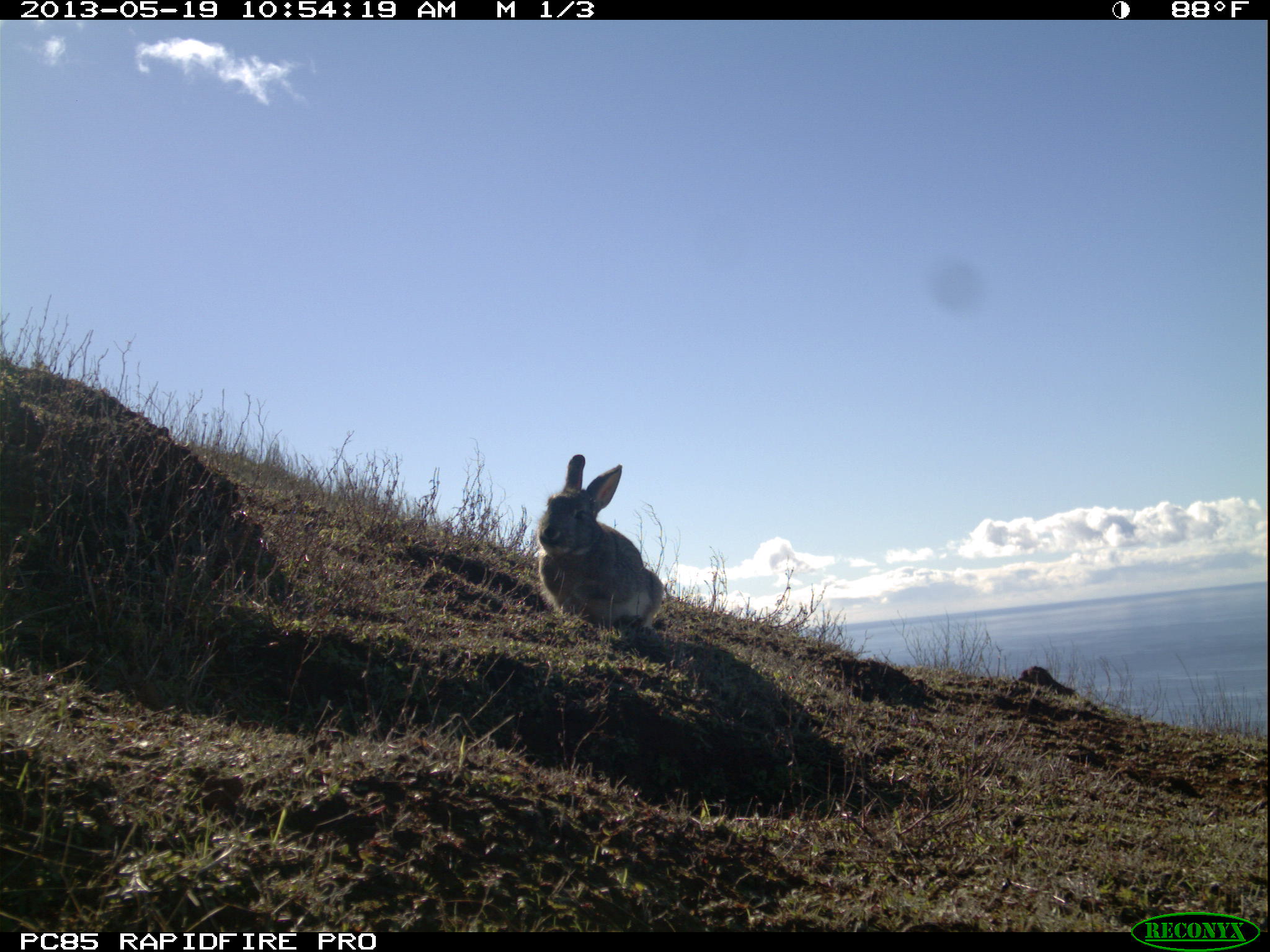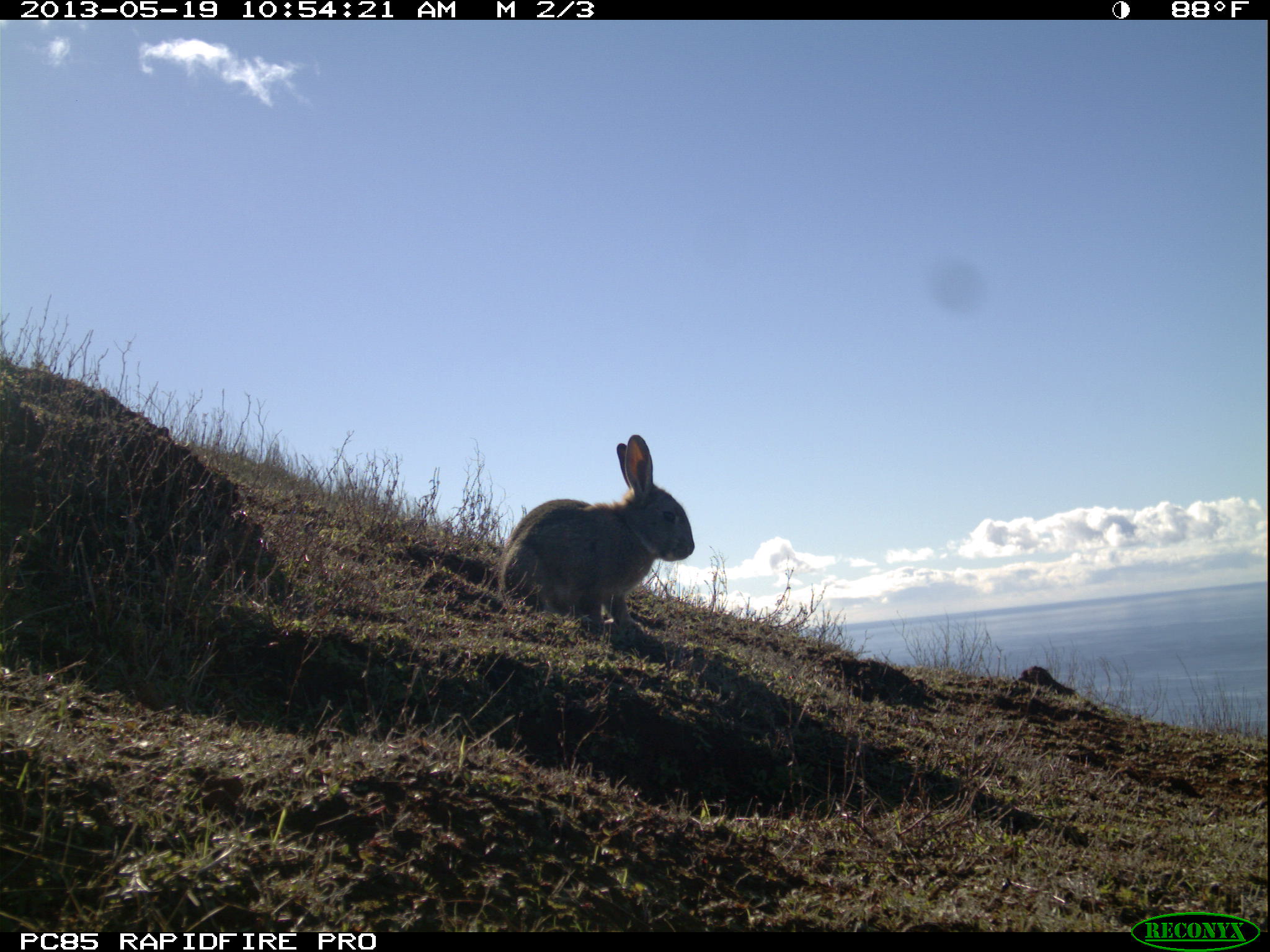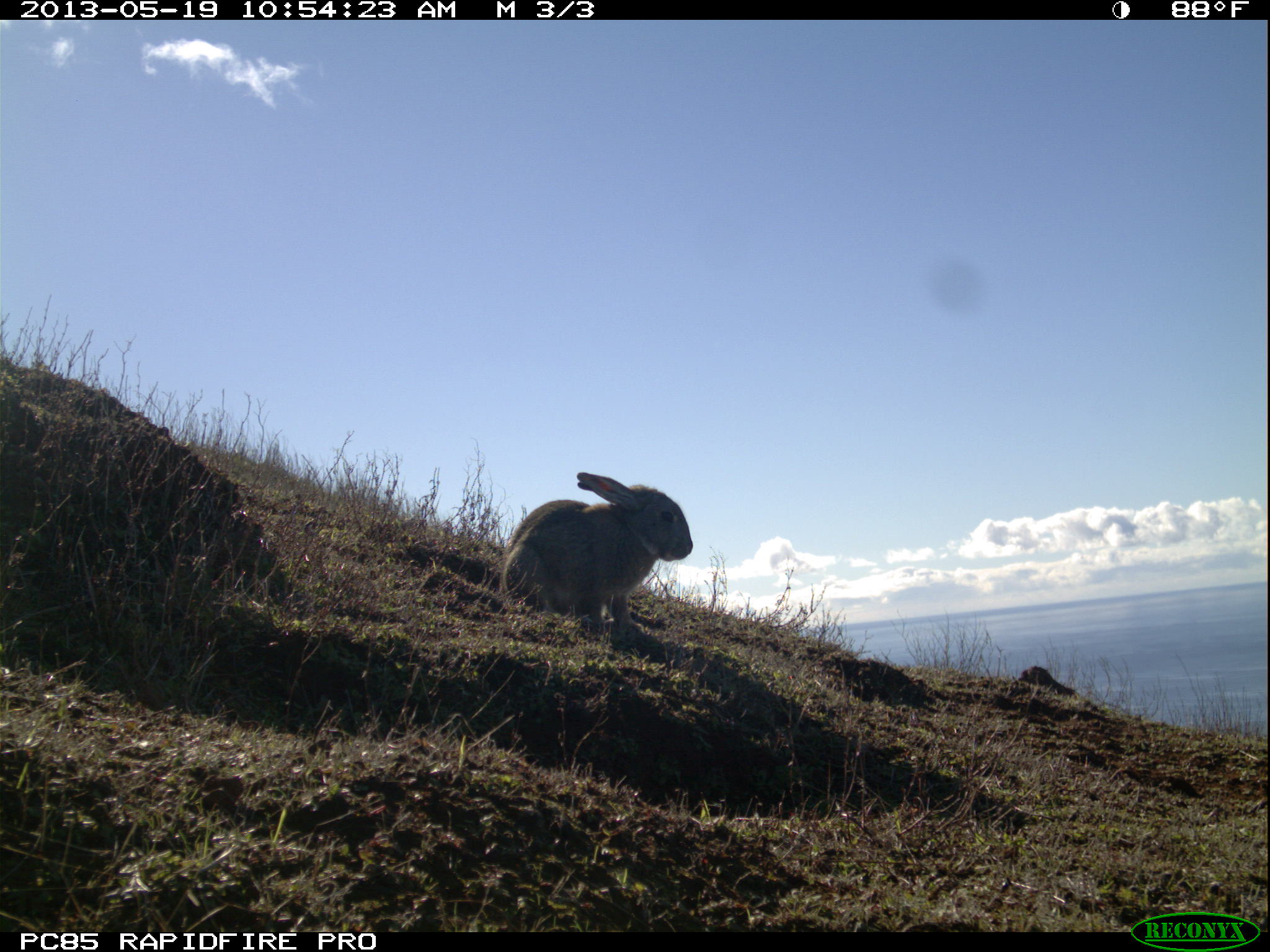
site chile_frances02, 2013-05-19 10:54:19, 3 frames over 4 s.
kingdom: Animalia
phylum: Chordata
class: Mammalia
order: Lagomorpha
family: Leporidae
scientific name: Leporidae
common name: rabbits and hares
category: rabbit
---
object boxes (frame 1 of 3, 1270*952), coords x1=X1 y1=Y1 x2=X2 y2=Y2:
rabbit: x1=532 y1=455 x2=668 y2=637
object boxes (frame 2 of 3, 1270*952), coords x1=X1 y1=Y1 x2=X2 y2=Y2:
rabbit: x1=494 y1=436 x2=693 y2=650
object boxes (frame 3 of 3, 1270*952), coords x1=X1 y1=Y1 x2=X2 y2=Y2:
rabbit: x1=496 y1=472 x2=691 y2=647